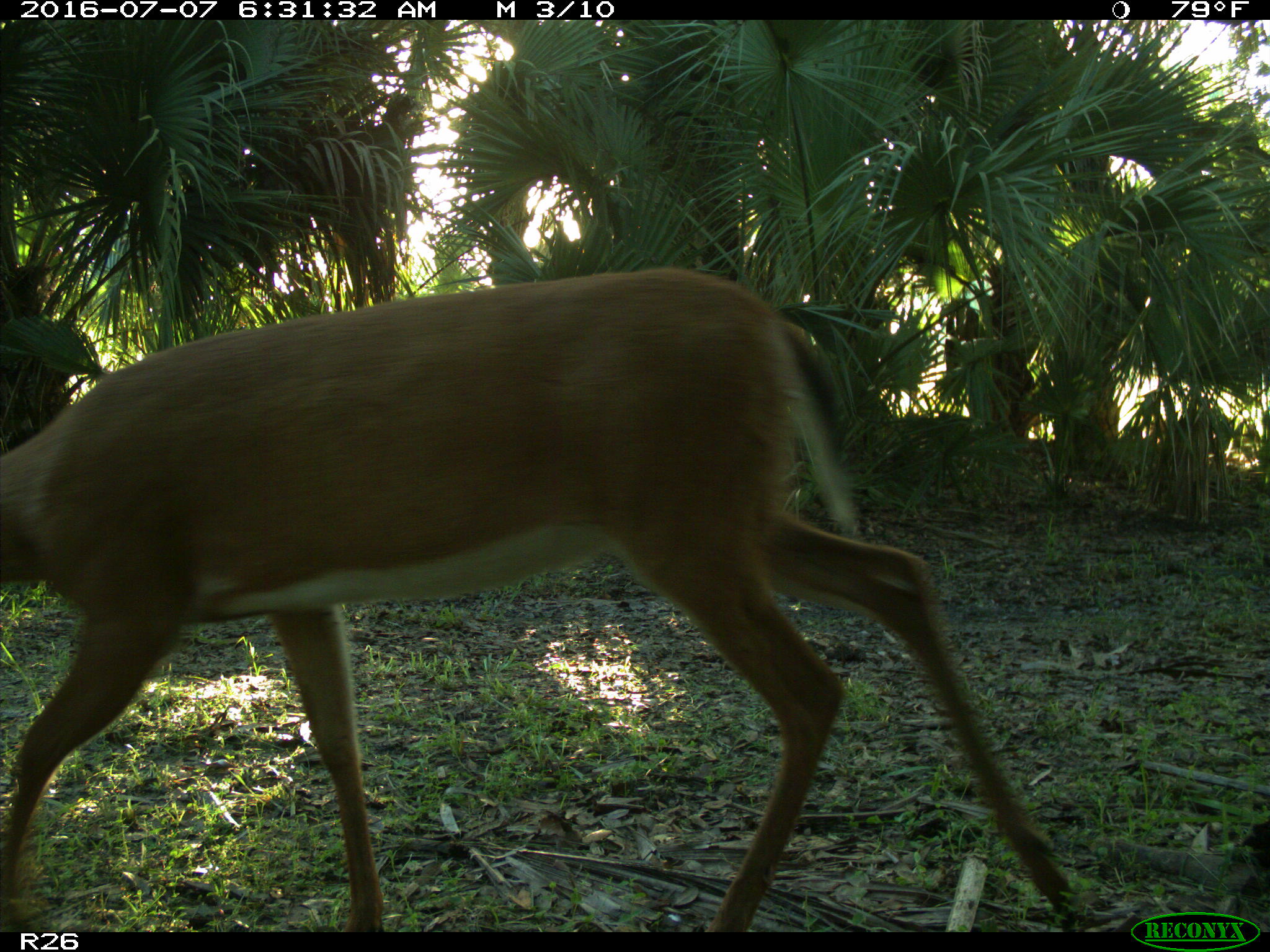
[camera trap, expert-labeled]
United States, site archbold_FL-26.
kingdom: Animalia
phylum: Chordata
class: Mammalia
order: Artiodactyla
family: Cervidae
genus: Odocoileus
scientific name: Odocoileus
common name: deer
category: unidentified deer